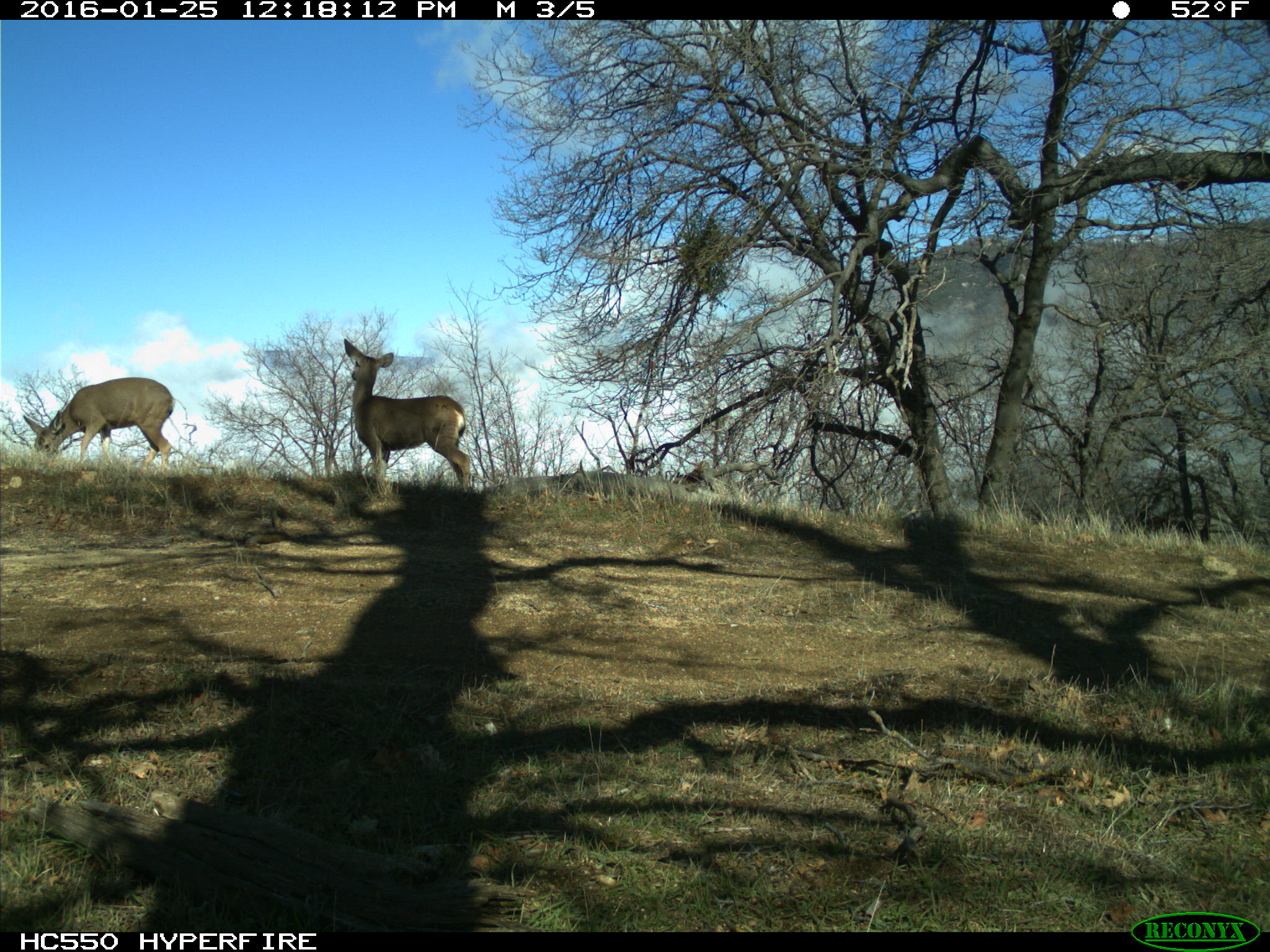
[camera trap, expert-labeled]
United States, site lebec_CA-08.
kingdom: Animalia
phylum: Chordata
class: Mammalia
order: Artiodactyla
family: Cervidae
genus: Odocoileus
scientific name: Odocoileus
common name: deer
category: unidentified deer